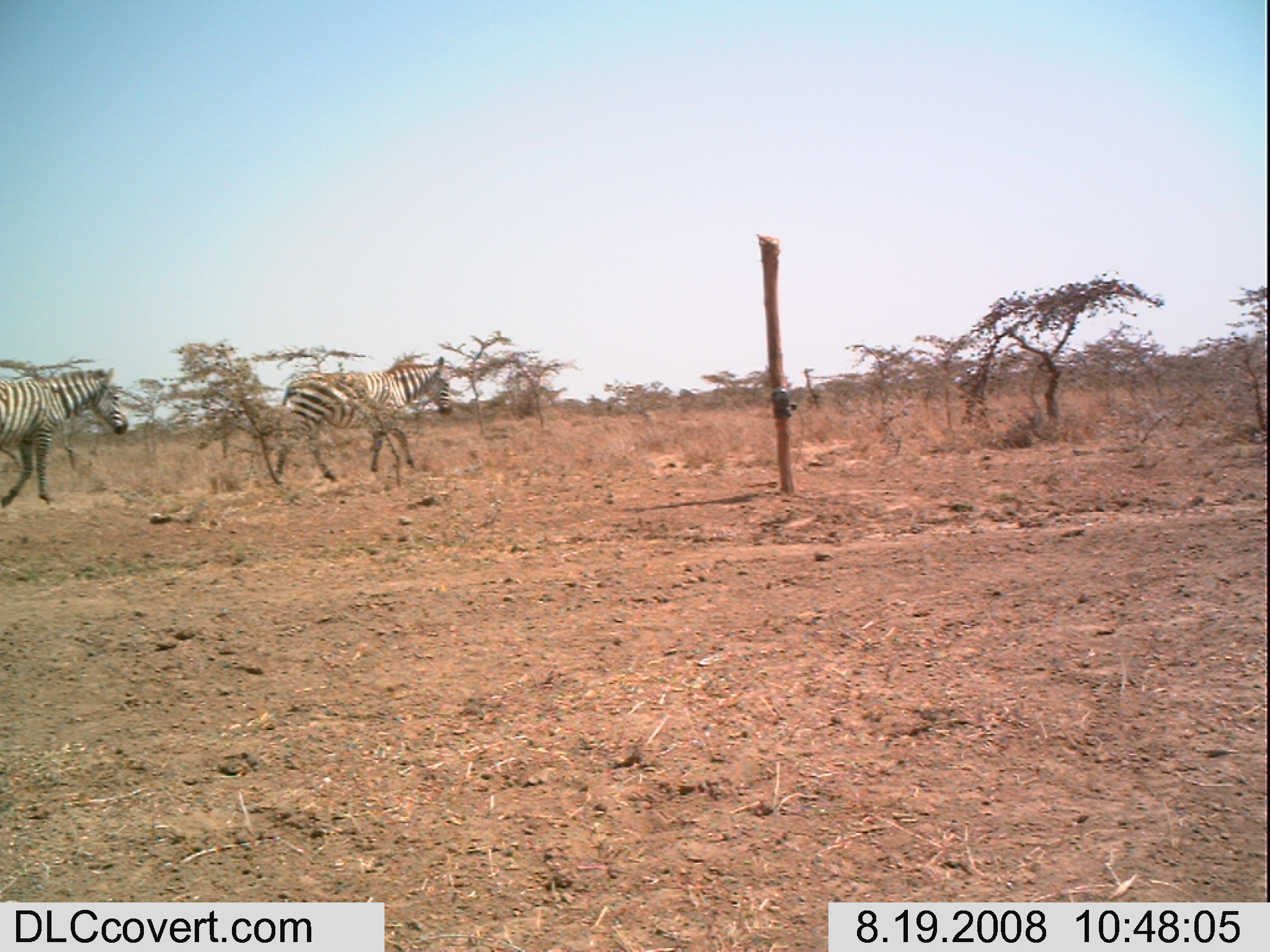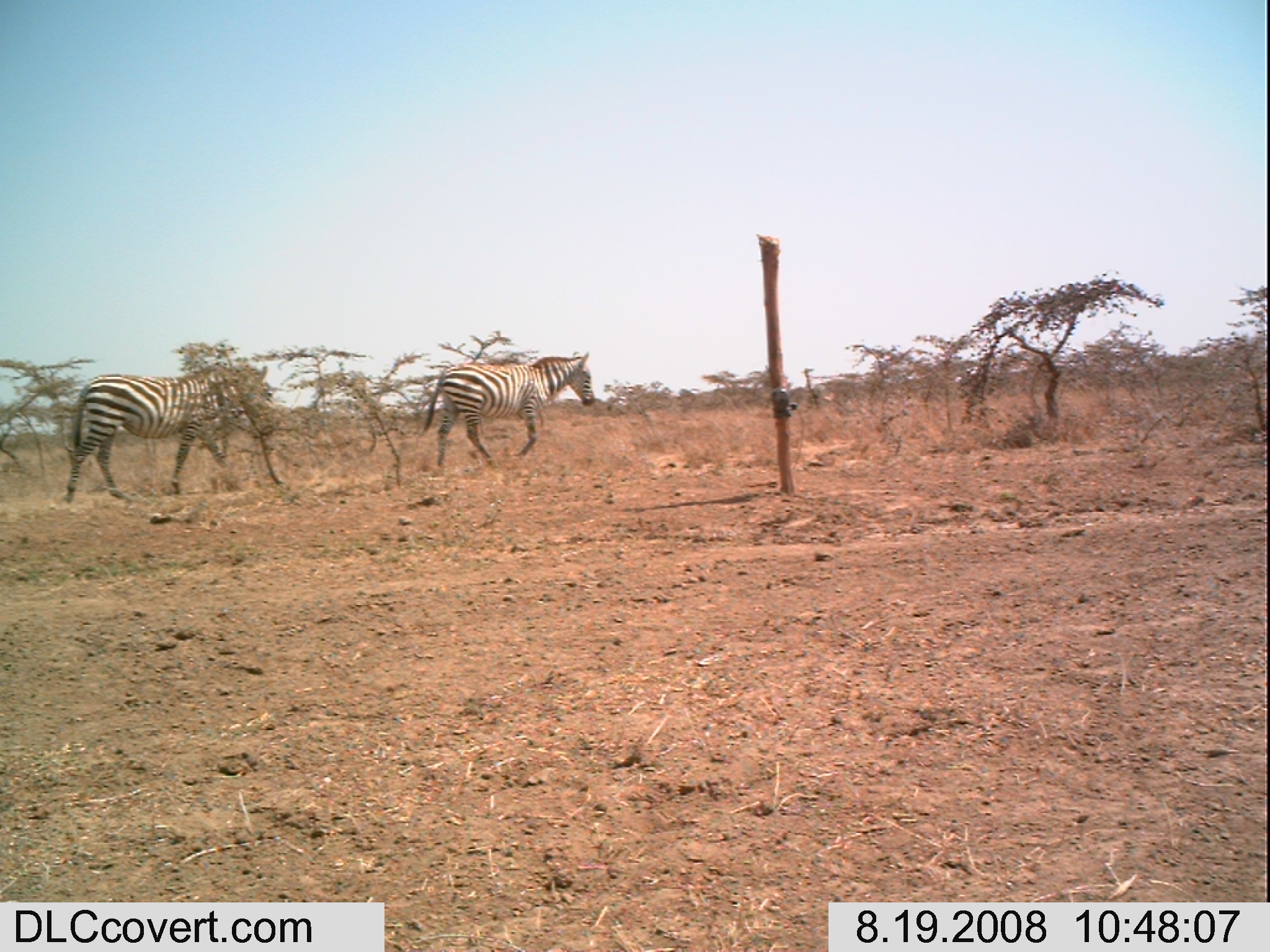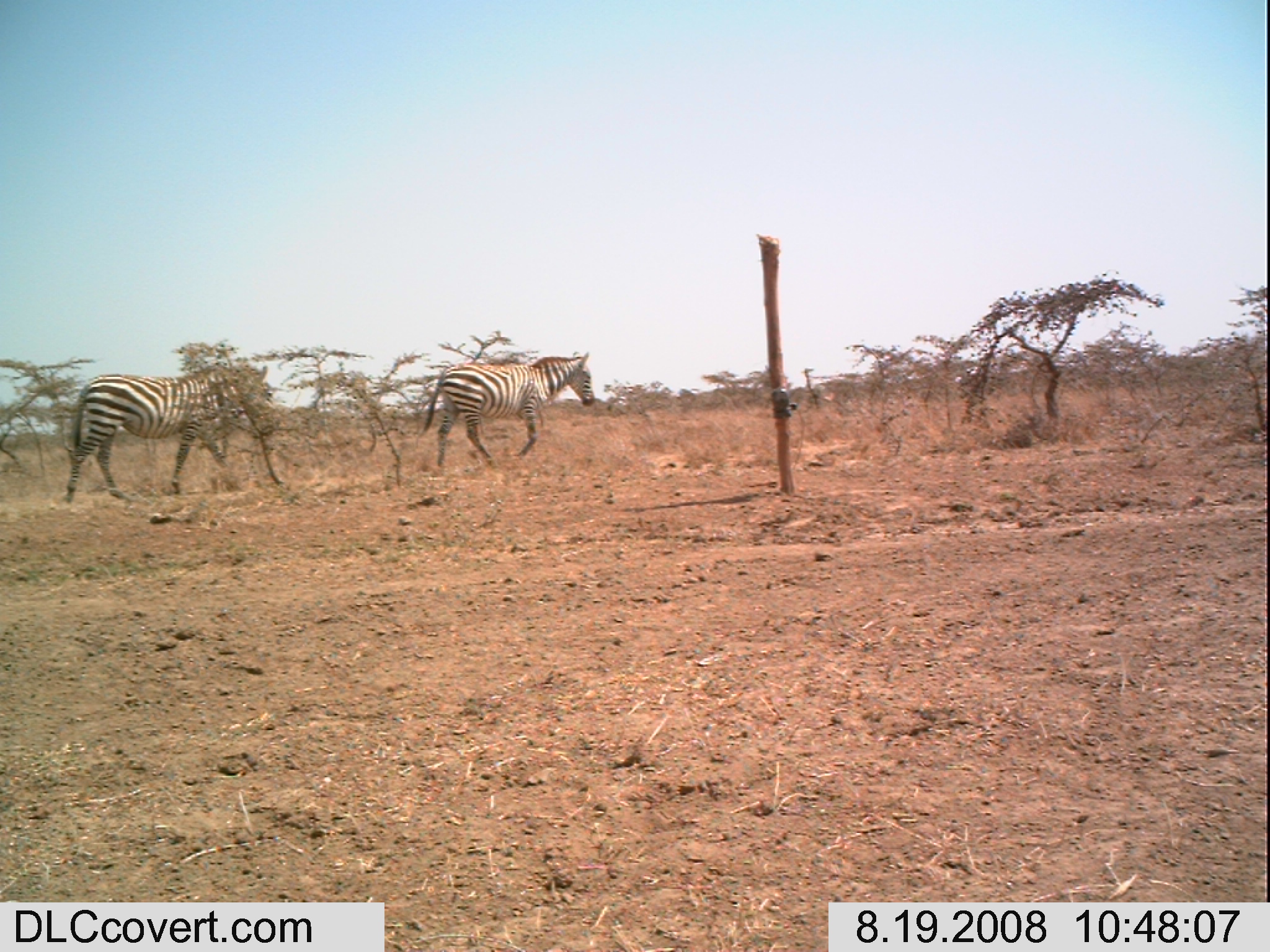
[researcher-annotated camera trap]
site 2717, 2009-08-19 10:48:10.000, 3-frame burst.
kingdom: Animalia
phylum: Chordata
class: Mammalia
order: Perissodactyla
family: Equidae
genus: Equus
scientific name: Equus quagga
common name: plains zebra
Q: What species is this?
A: Equus quagga (plains zebra).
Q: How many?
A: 2.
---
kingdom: Animalia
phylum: Chordata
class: Mammalia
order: Artiodactyla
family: Bovidae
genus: Nanger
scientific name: Nanger granti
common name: grant's gazelle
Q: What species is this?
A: Nanger granti (grant's gazelle).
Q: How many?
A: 1.